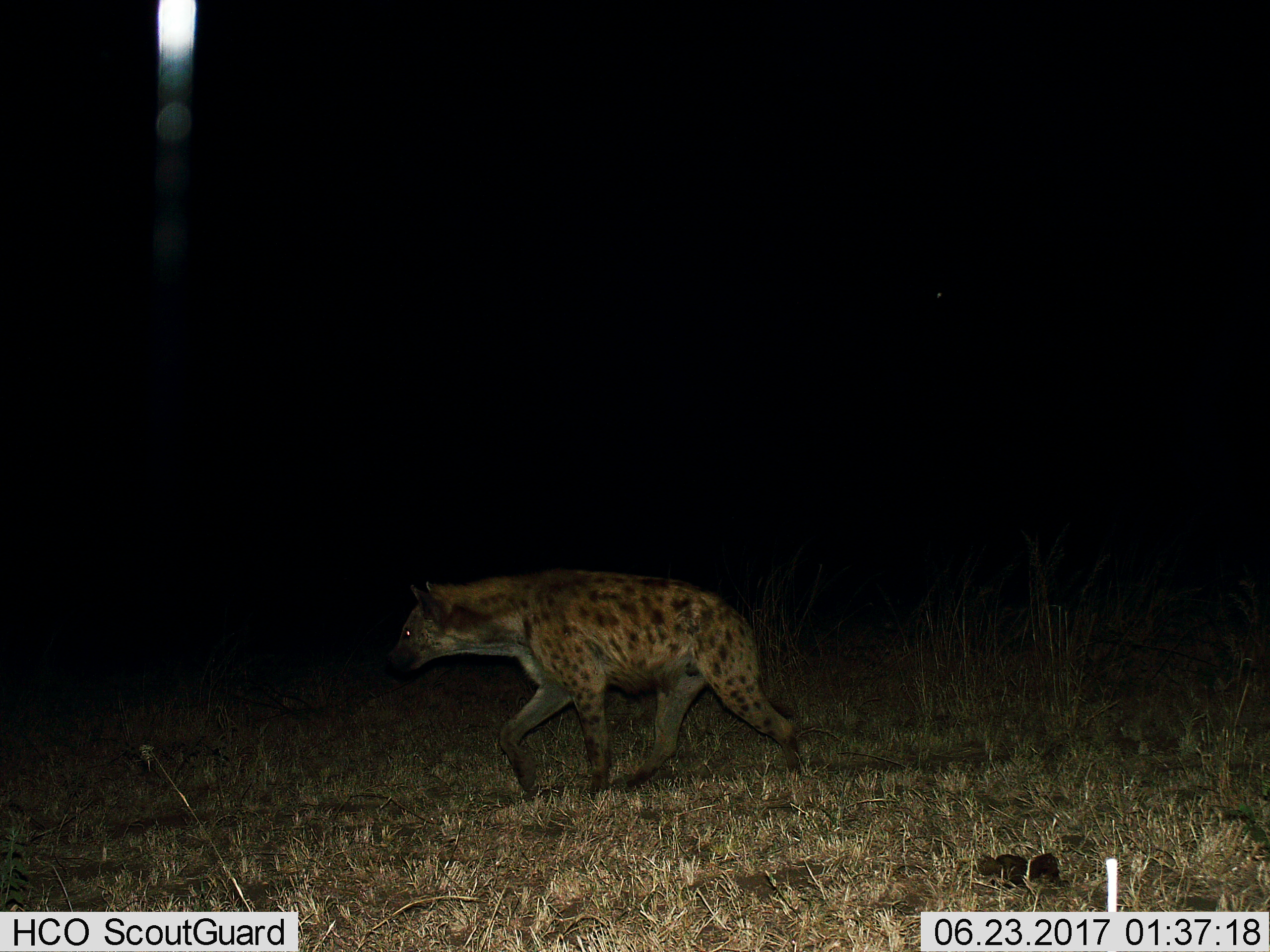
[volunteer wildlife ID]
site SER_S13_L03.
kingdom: Animalia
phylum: Chordata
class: Mammalia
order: Carnivora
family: Hyaenidae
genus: Crocuta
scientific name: Crocuta crocuta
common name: spotted hyena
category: hyenaspotted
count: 1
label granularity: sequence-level